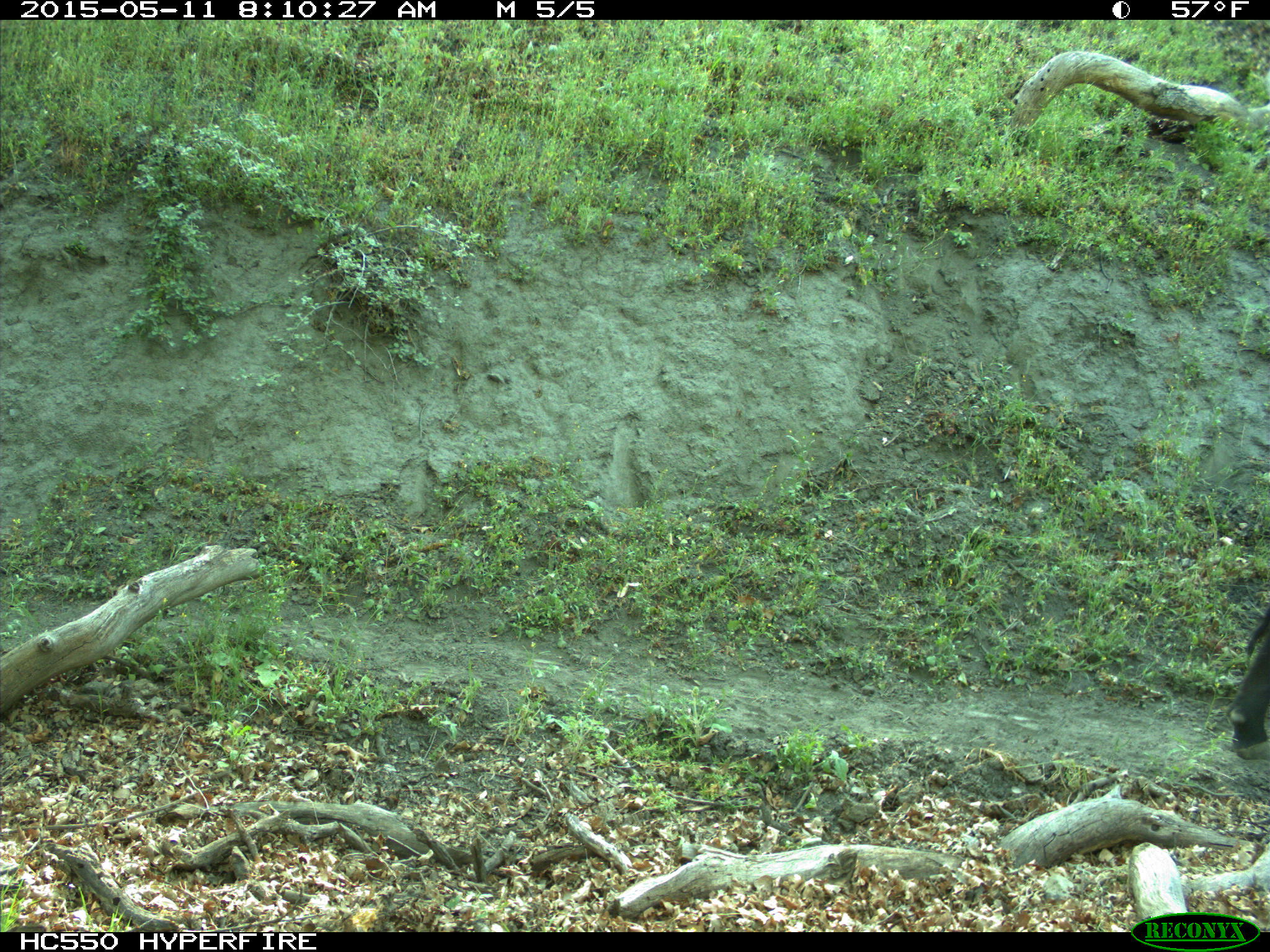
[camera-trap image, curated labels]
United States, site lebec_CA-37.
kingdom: Animalia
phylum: Chordata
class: Mammalia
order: Artiodactyla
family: Bovidae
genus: Bos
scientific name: Bos taurus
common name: domestic cow